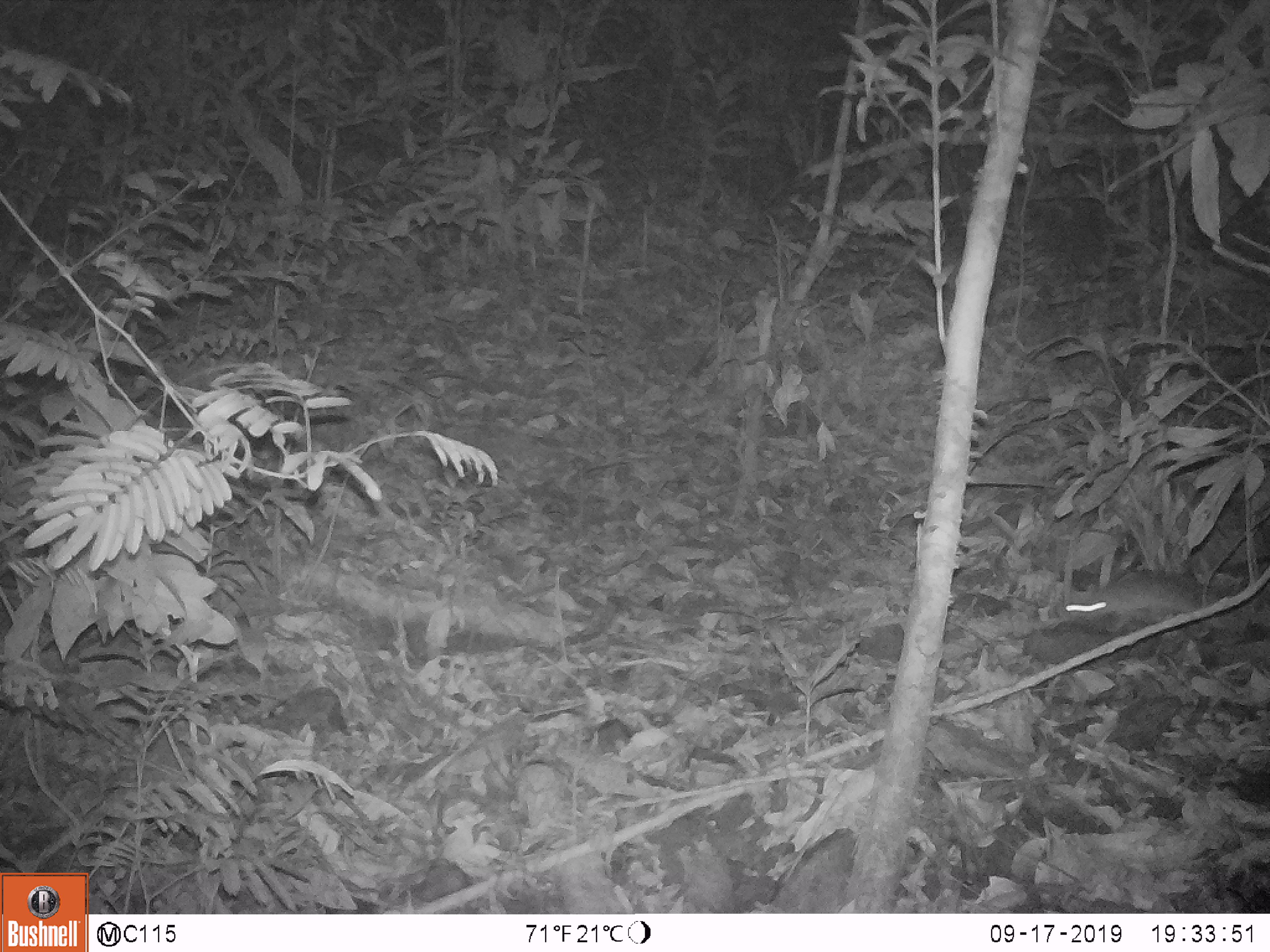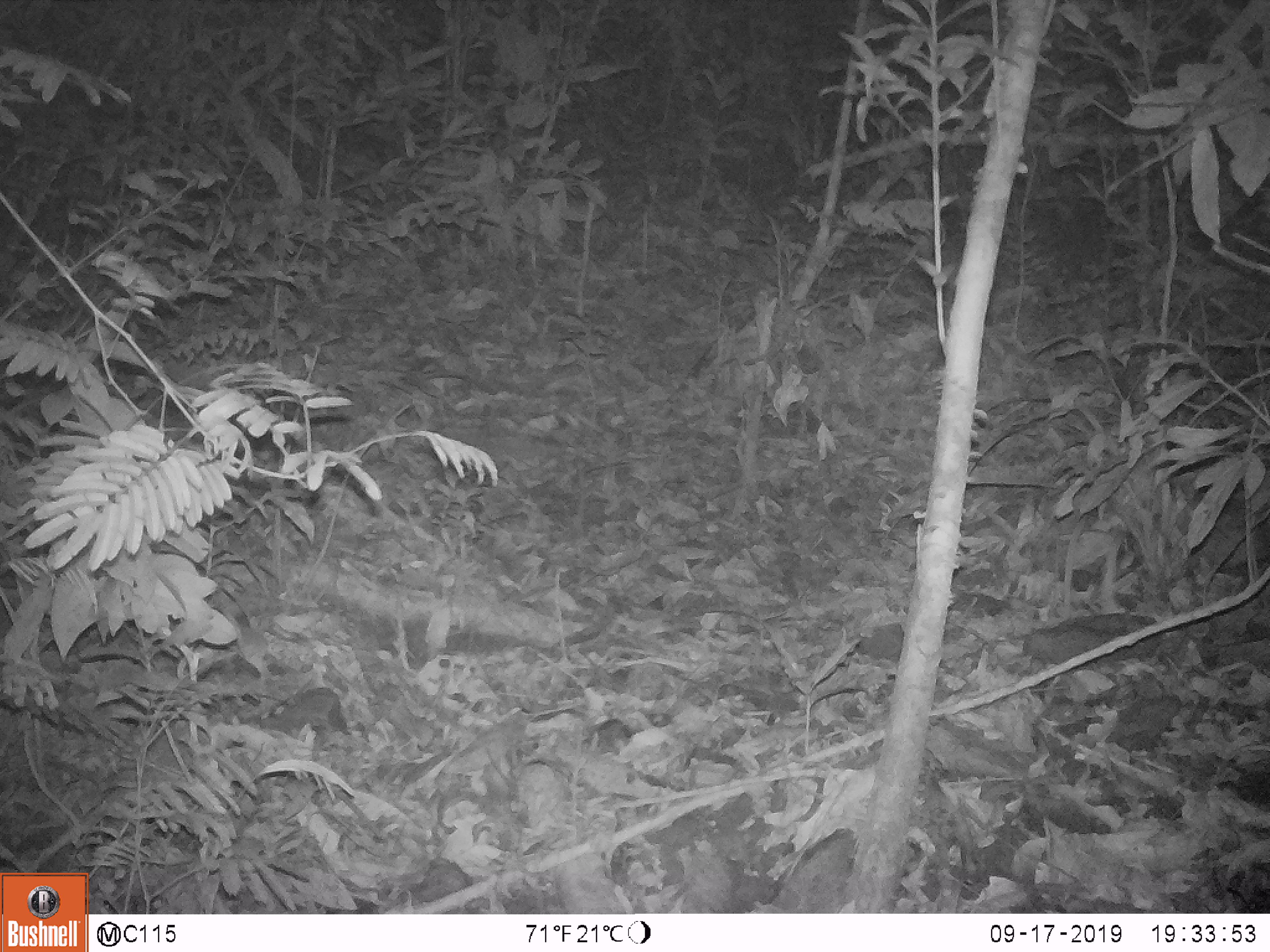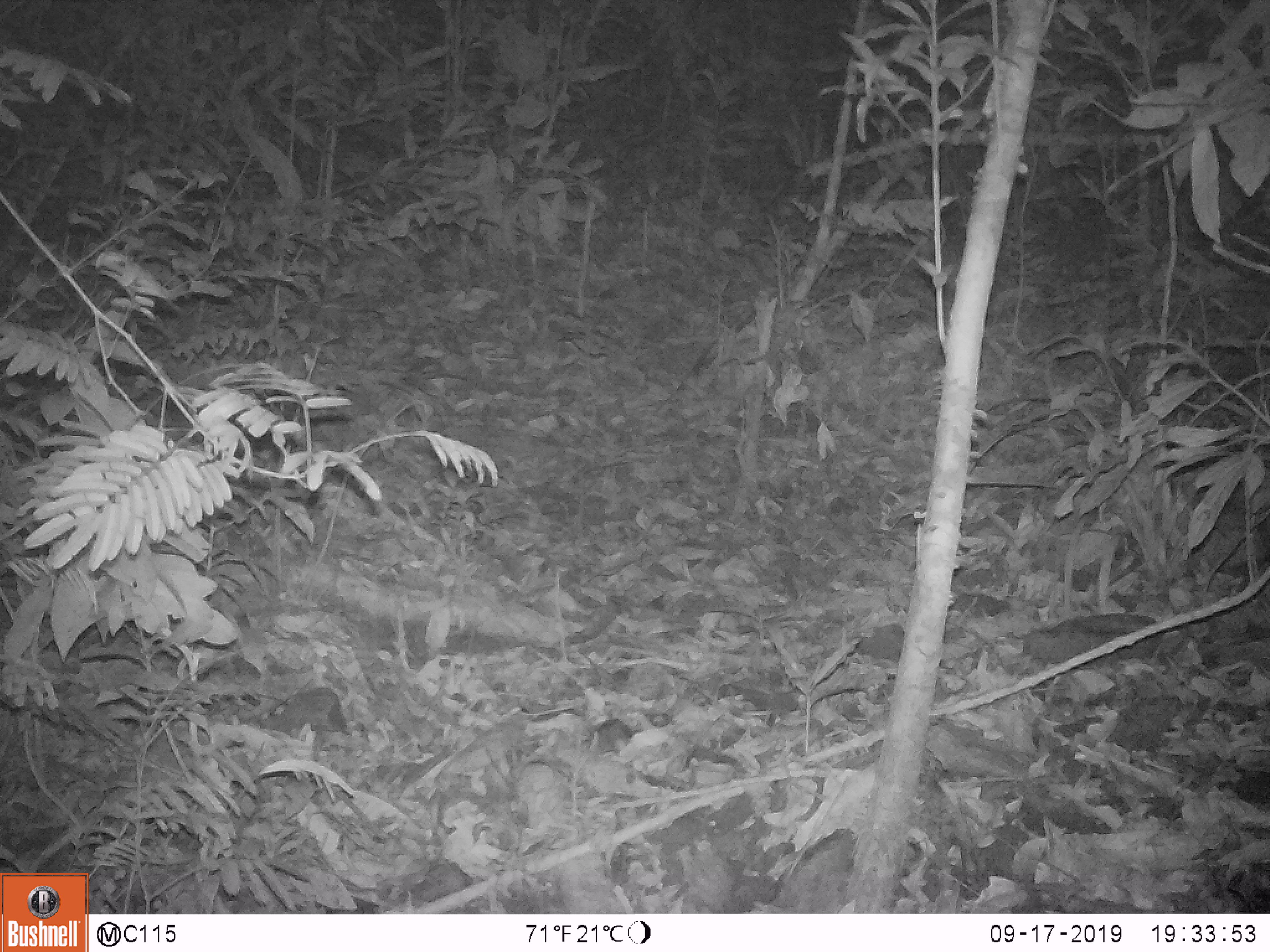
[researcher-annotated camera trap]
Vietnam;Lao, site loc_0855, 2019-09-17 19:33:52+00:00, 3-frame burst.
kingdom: Animalia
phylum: Chordata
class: Mammalia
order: Rodentia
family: Muridae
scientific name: Muridae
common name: old-world mice and rats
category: unidentified murid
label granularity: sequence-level